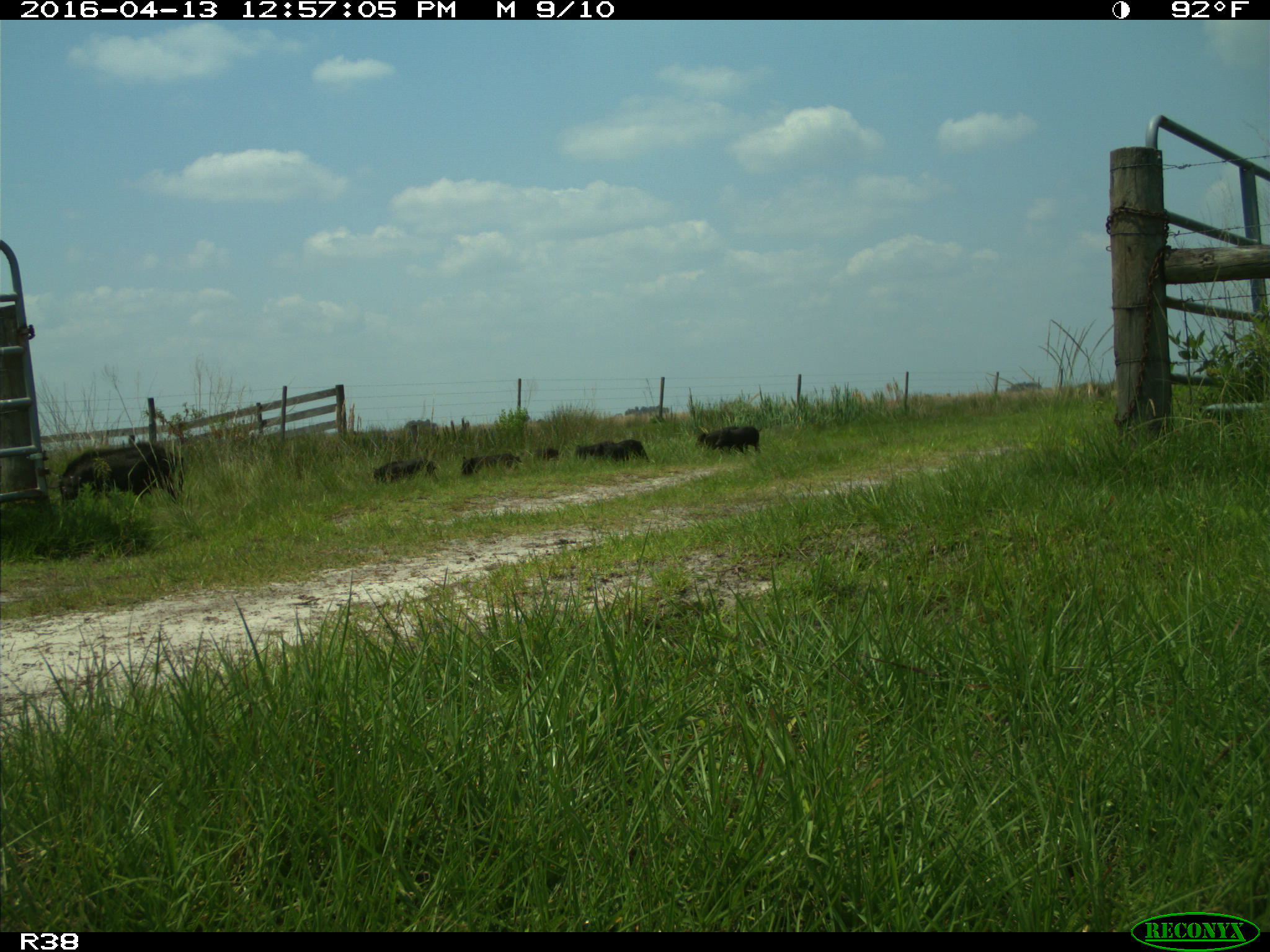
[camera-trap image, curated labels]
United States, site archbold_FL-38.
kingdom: Animalia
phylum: Chordata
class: Mammalia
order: Artiodactyla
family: Suidae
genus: Sus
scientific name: Sus scrofa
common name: wild boar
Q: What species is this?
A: Sus scrofa (wild boar).